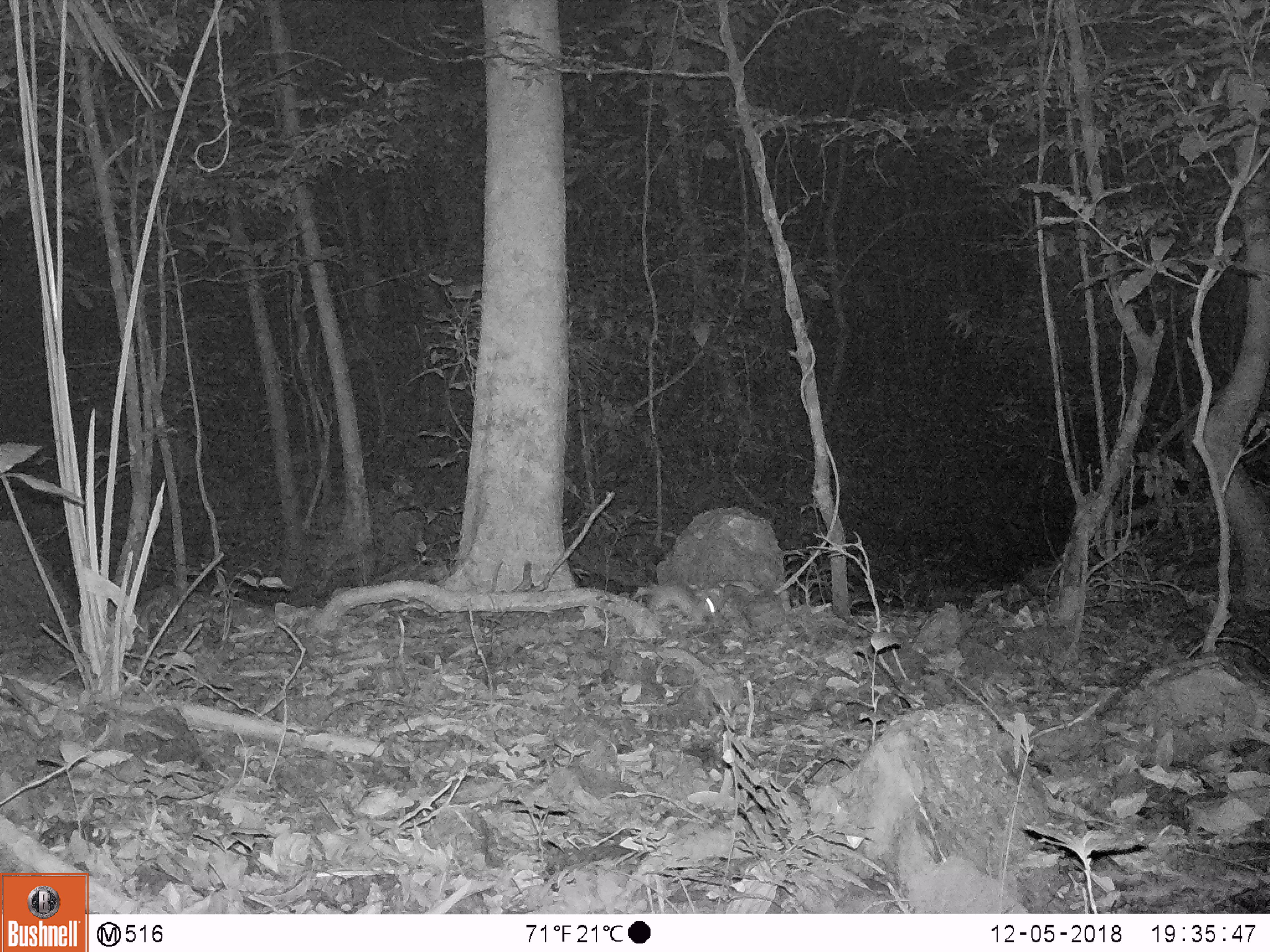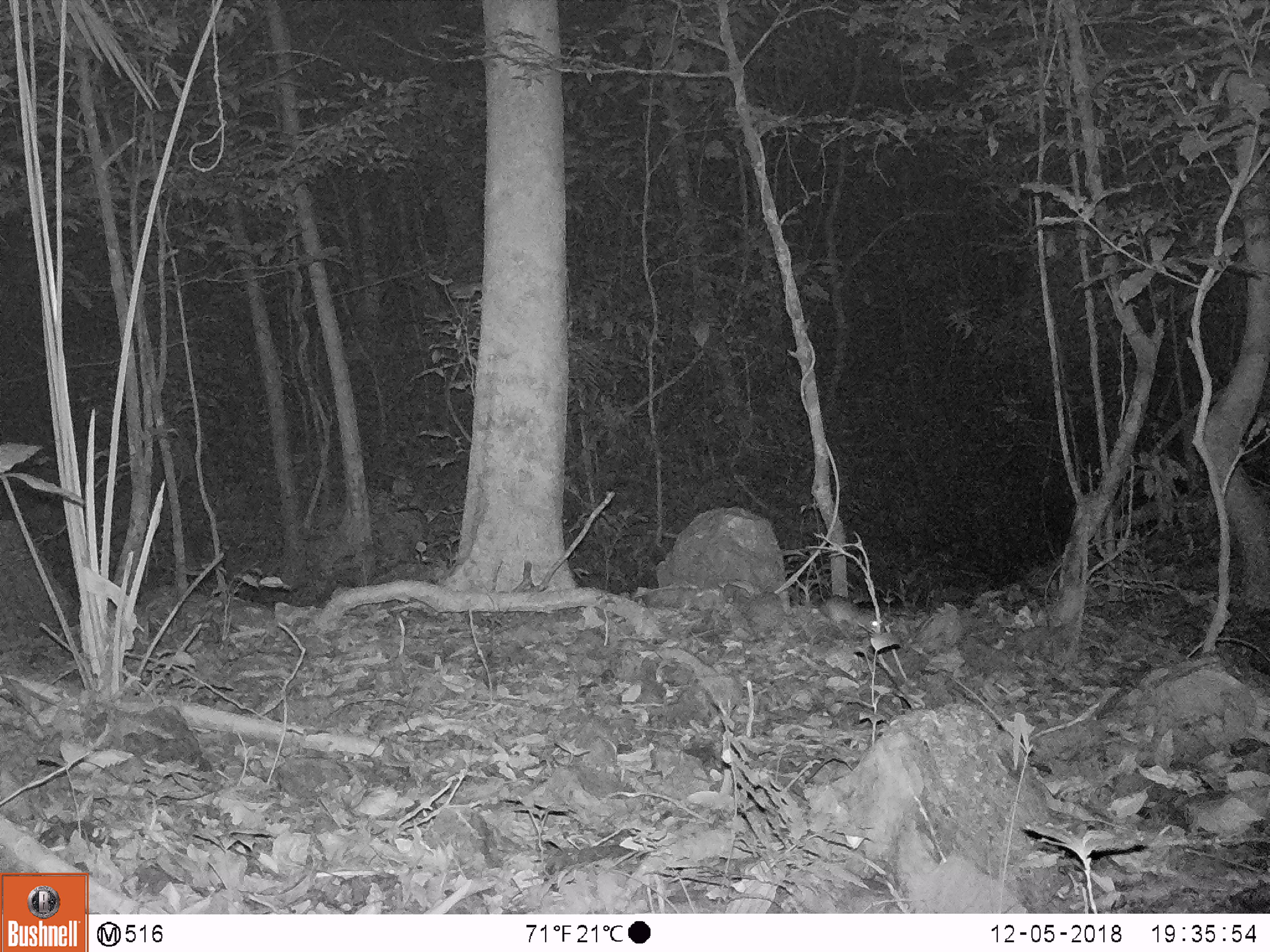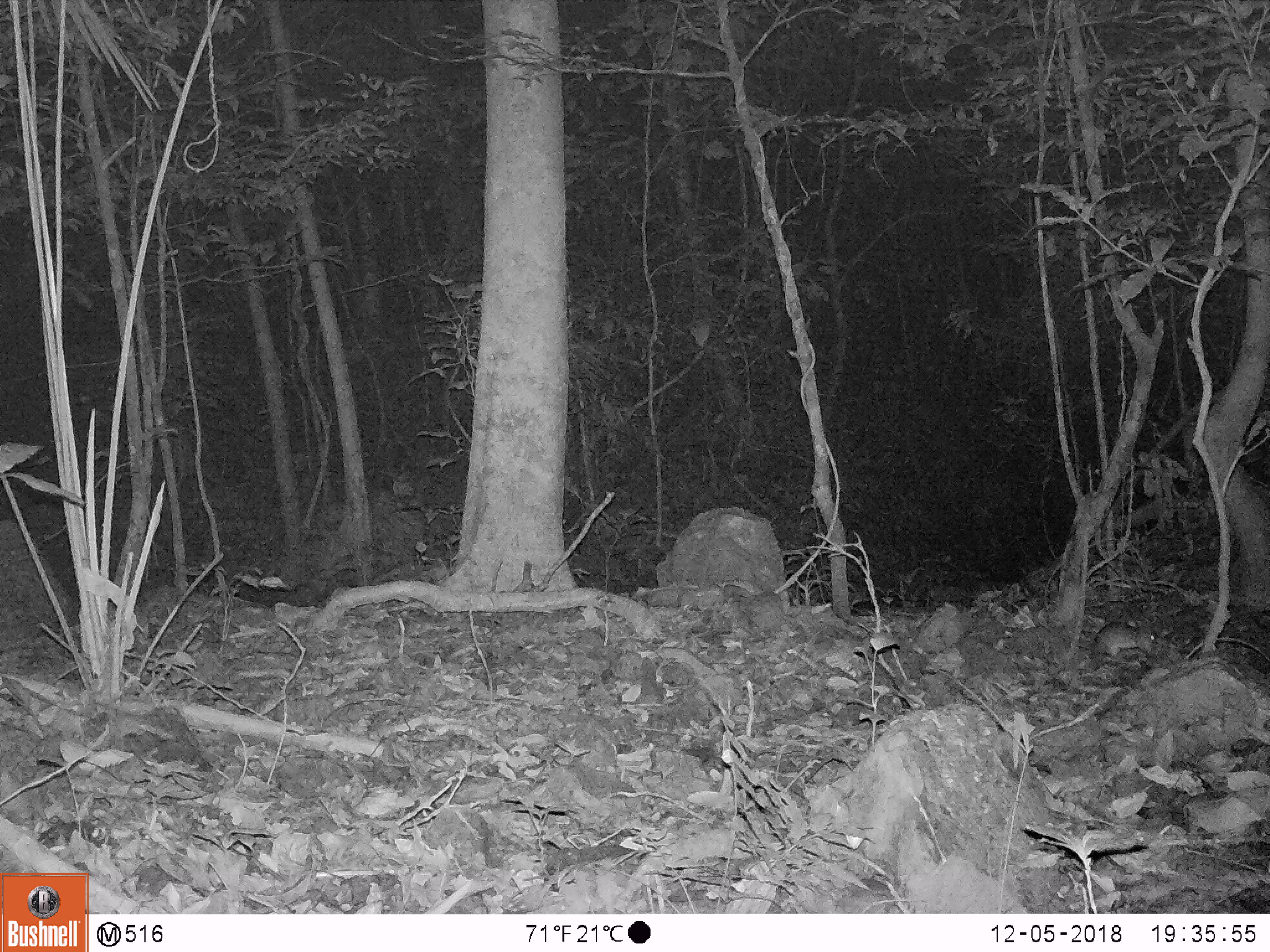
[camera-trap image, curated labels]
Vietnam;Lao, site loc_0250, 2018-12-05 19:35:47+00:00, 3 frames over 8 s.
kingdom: Animalia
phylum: Chordata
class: Mammalia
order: Rodentia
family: Muridae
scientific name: Muridae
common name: old-world mice and rats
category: unidentified murid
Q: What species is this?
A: Unidentified murid (old-world mice and rats) (Muridae).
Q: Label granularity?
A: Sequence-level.